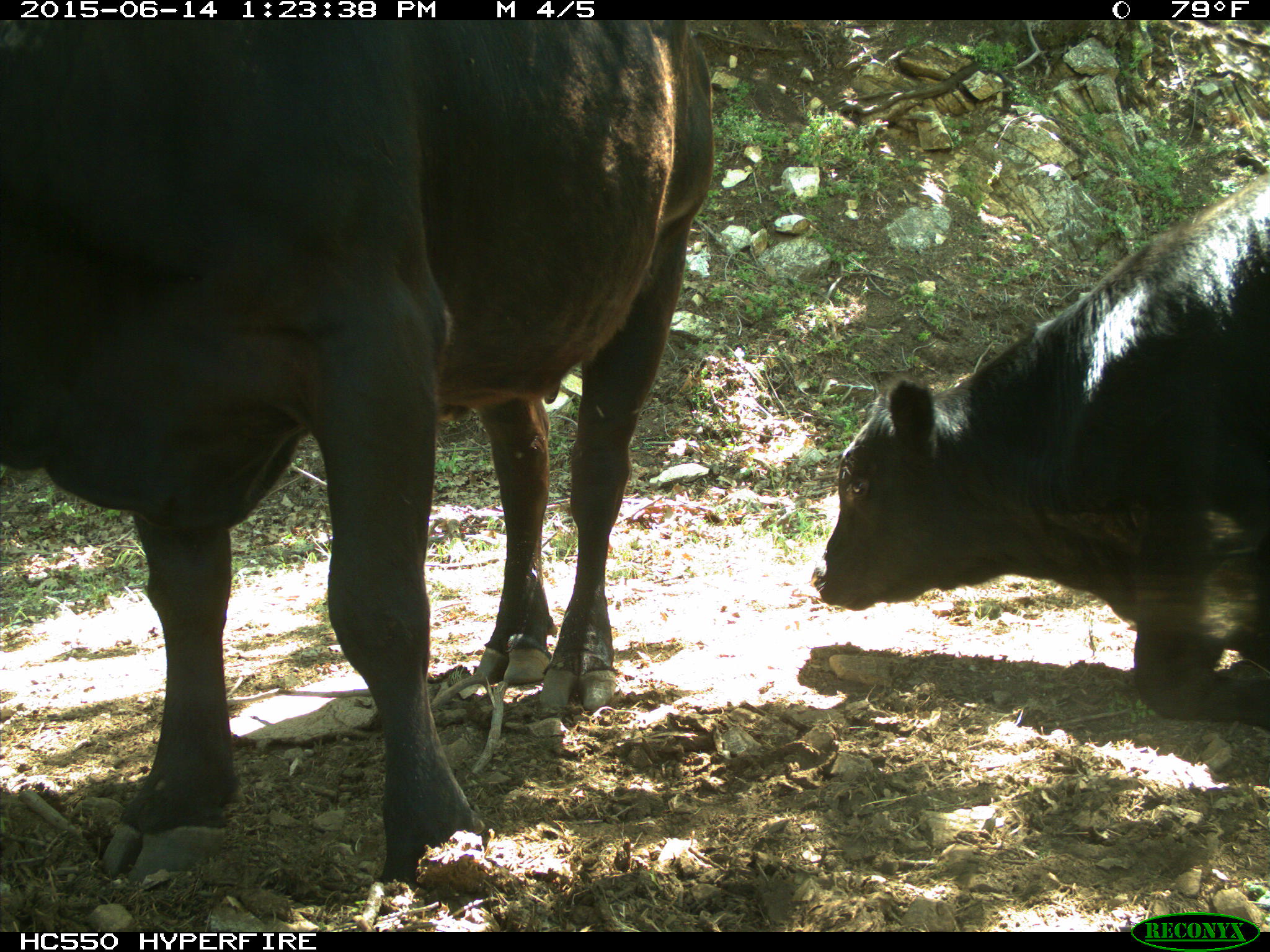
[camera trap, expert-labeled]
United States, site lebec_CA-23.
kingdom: Animalia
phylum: Chordata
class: Mammalia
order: Artiodactyla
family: Bovidae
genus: Bos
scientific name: Bos taurus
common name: domestic cow